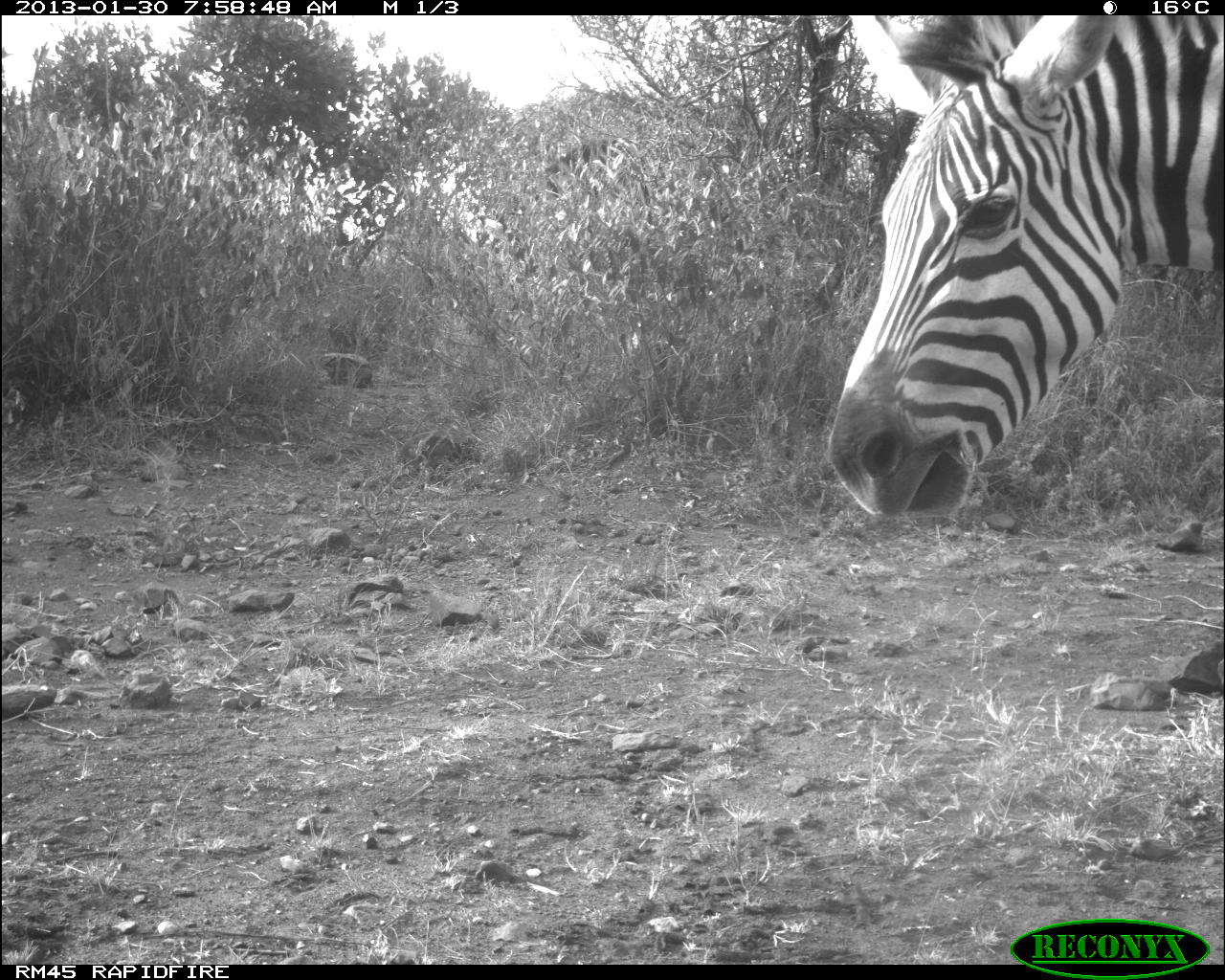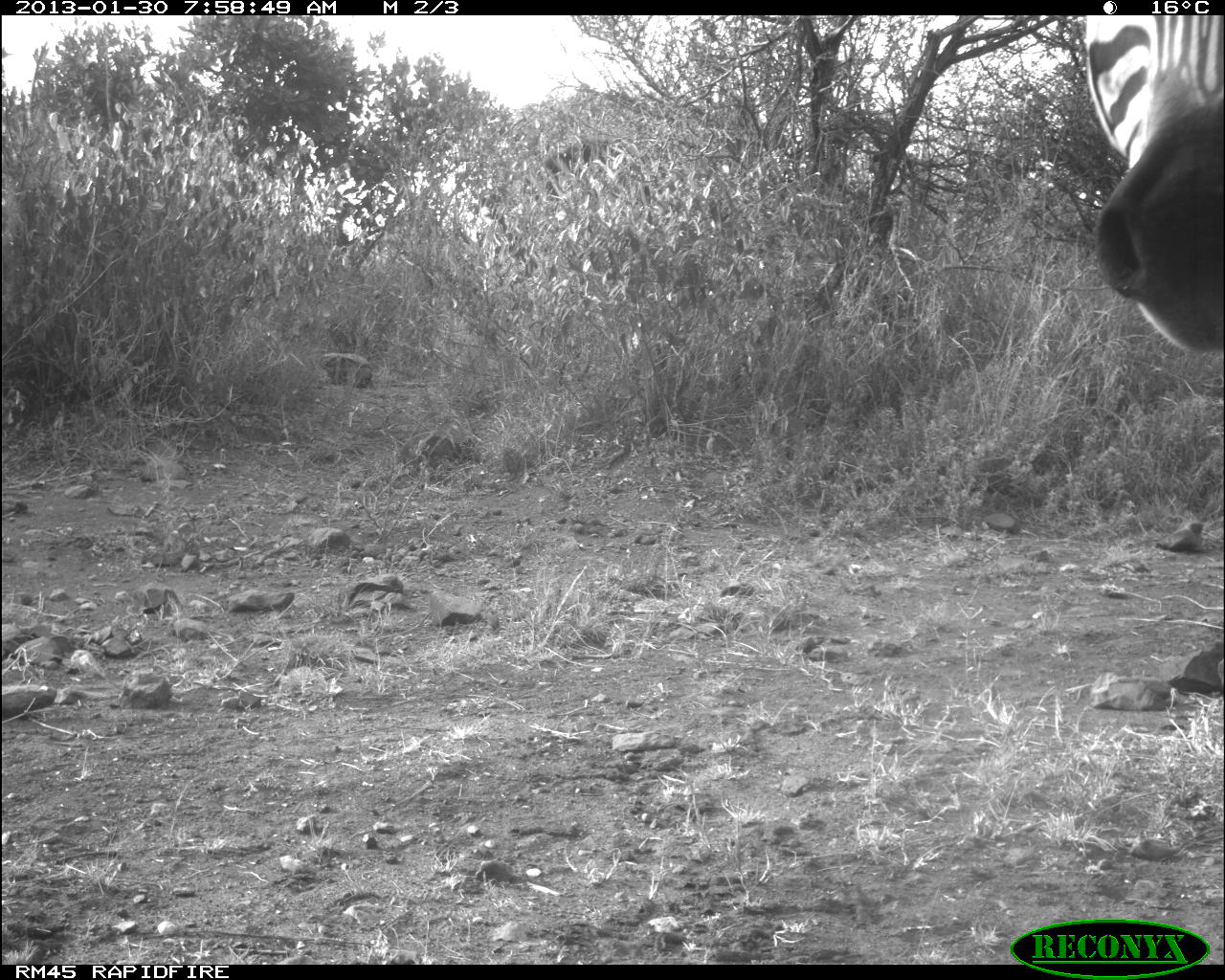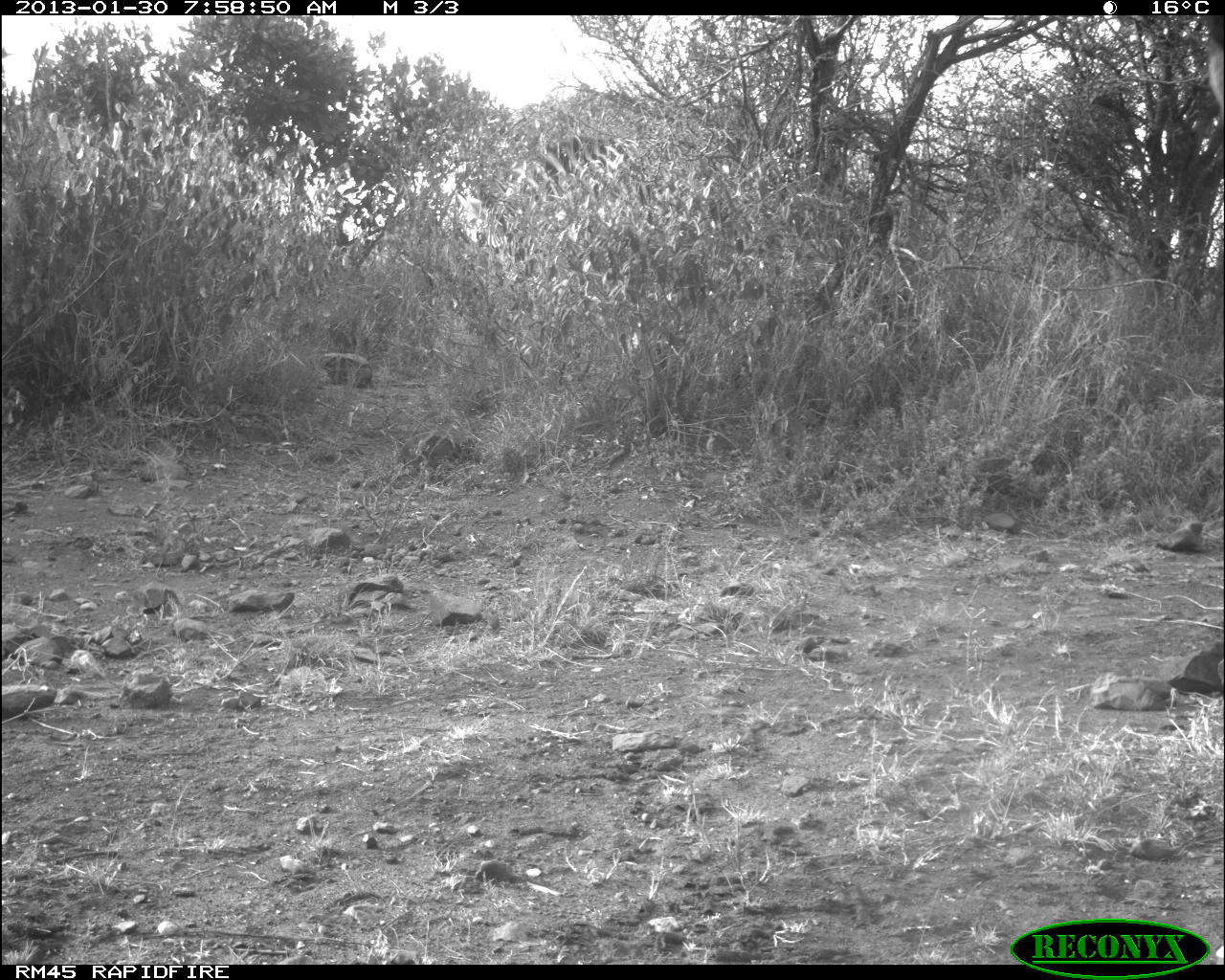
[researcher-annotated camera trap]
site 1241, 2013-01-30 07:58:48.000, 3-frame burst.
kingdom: Animalia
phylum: Chordata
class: Mammalia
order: Perissodactyla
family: Equidae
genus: Equus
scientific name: Equus quagga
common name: plains zebra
Equus quagga (plains zebra), count 2.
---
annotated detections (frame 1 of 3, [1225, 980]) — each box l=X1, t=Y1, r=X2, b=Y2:
equus quagga: l=821, t=14, r=1220, b=525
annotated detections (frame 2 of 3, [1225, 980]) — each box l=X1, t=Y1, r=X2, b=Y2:
equus quagga: l=1073, t=12, r=1222, b=361